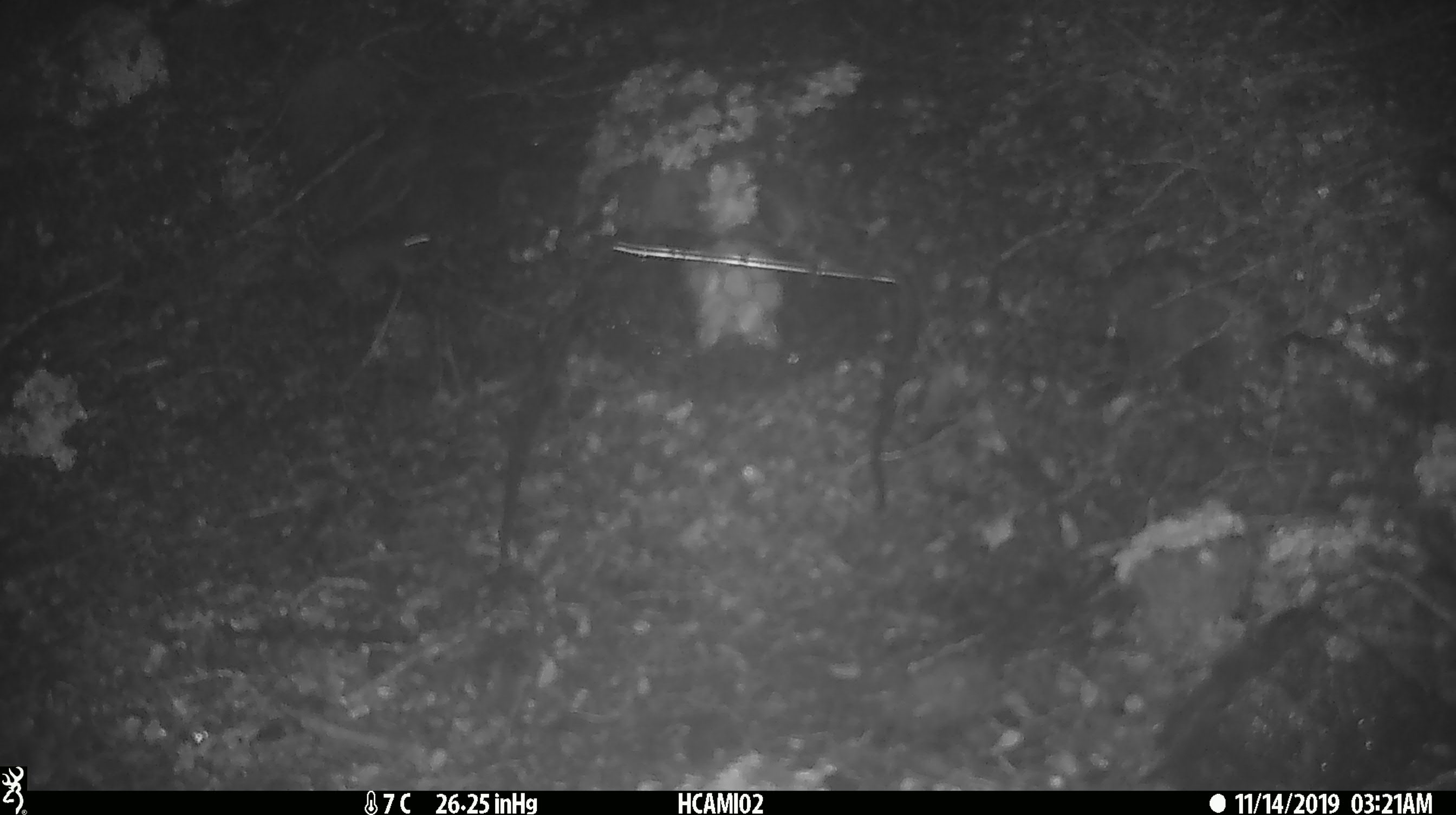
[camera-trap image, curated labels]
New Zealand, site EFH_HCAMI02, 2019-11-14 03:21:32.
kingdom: Animalia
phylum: Chordata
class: Mammalia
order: Rodentia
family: Muridae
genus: Mus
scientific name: Mus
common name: mouse